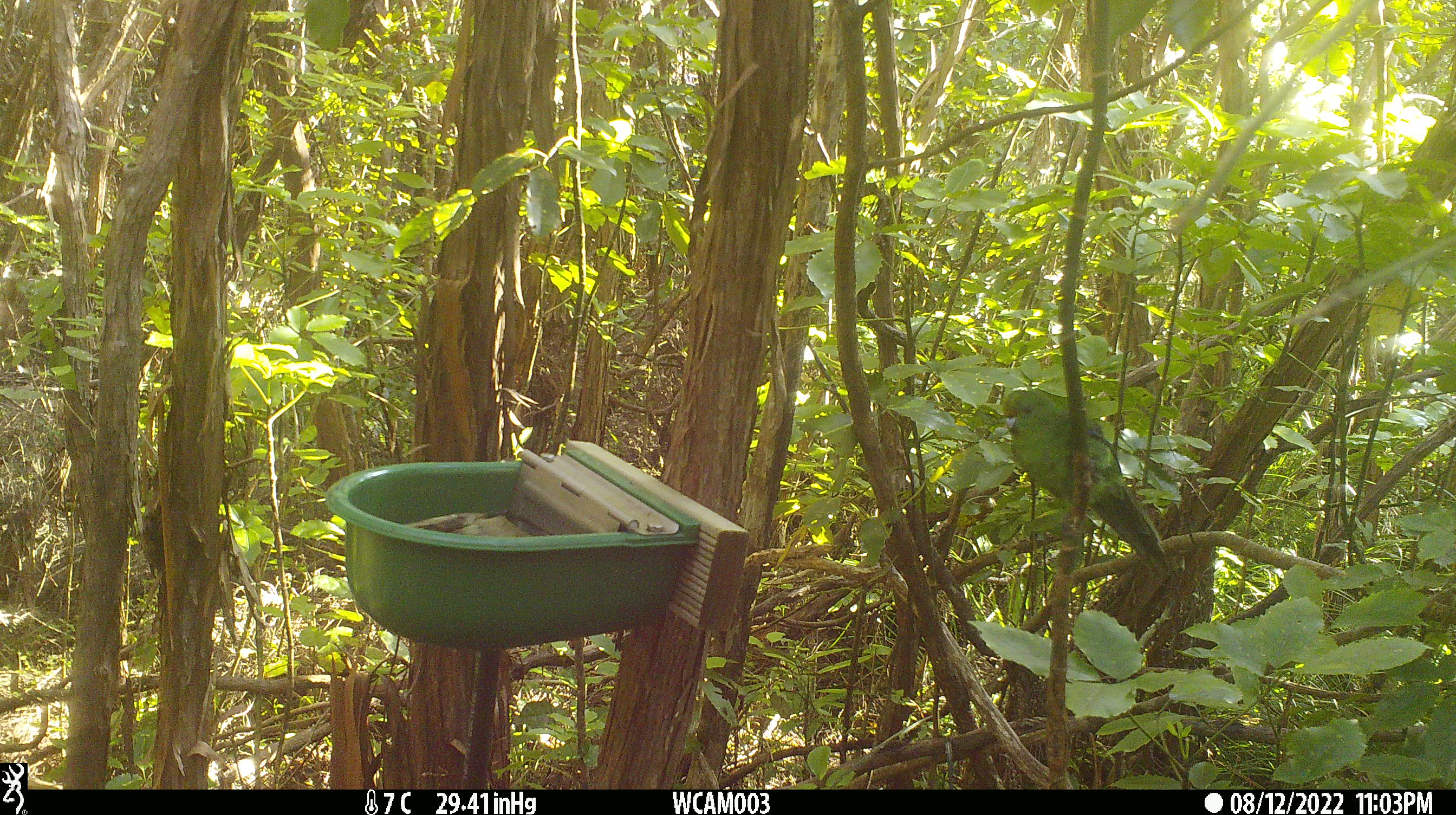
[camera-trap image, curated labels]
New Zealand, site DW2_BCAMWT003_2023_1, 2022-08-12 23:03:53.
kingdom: Animalia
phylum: Chordata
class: Aves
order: Psittaciformes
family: Psittaculidae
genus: Cyanoramphus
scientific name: Cyanoramphus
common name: parakeet